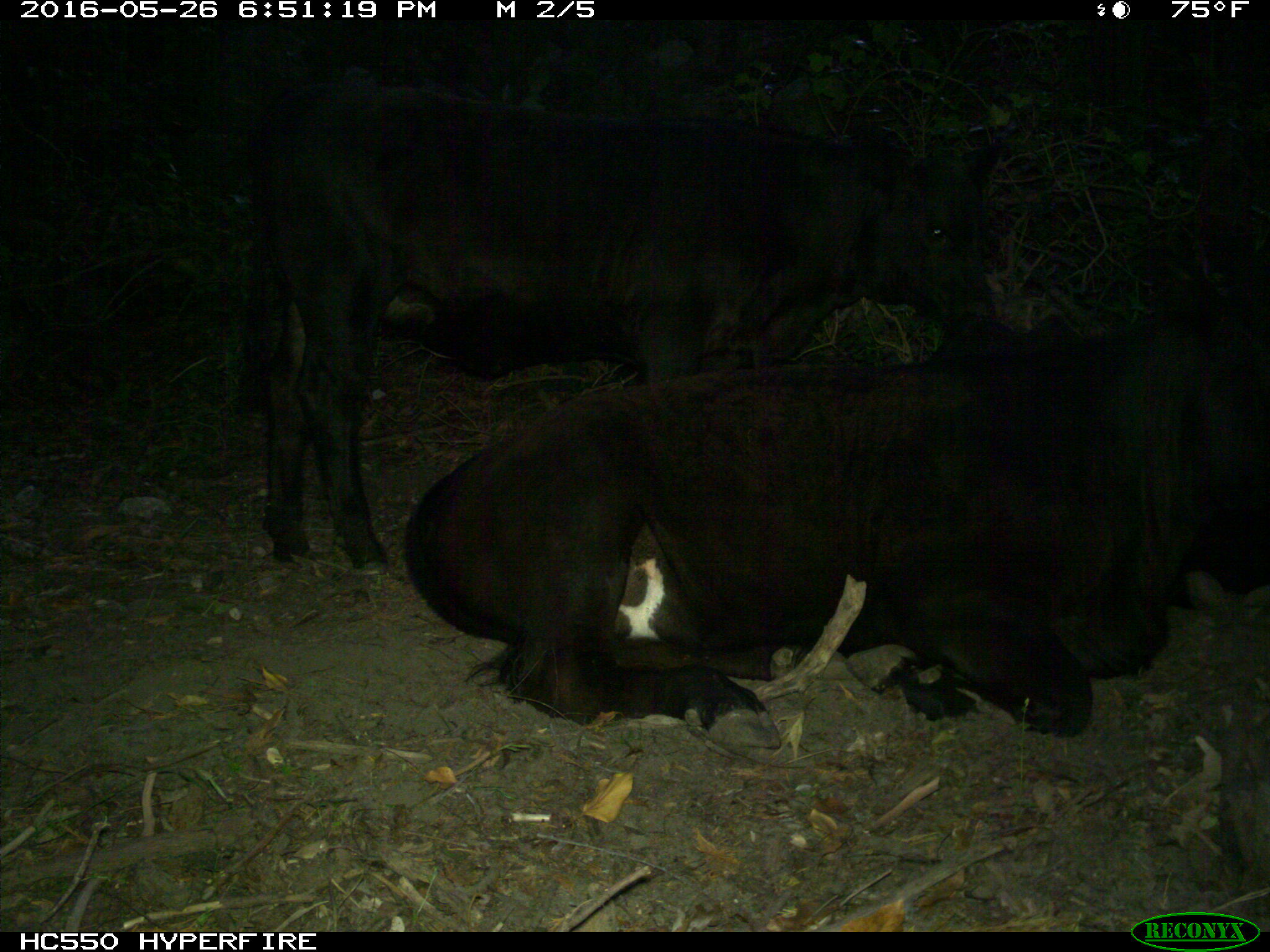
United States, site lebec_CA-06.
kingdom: Animalia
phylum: Chordata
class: Mammalia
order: Artiodactyla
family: Bovidae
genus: Bos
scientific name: Bos taurus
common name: domestic cow